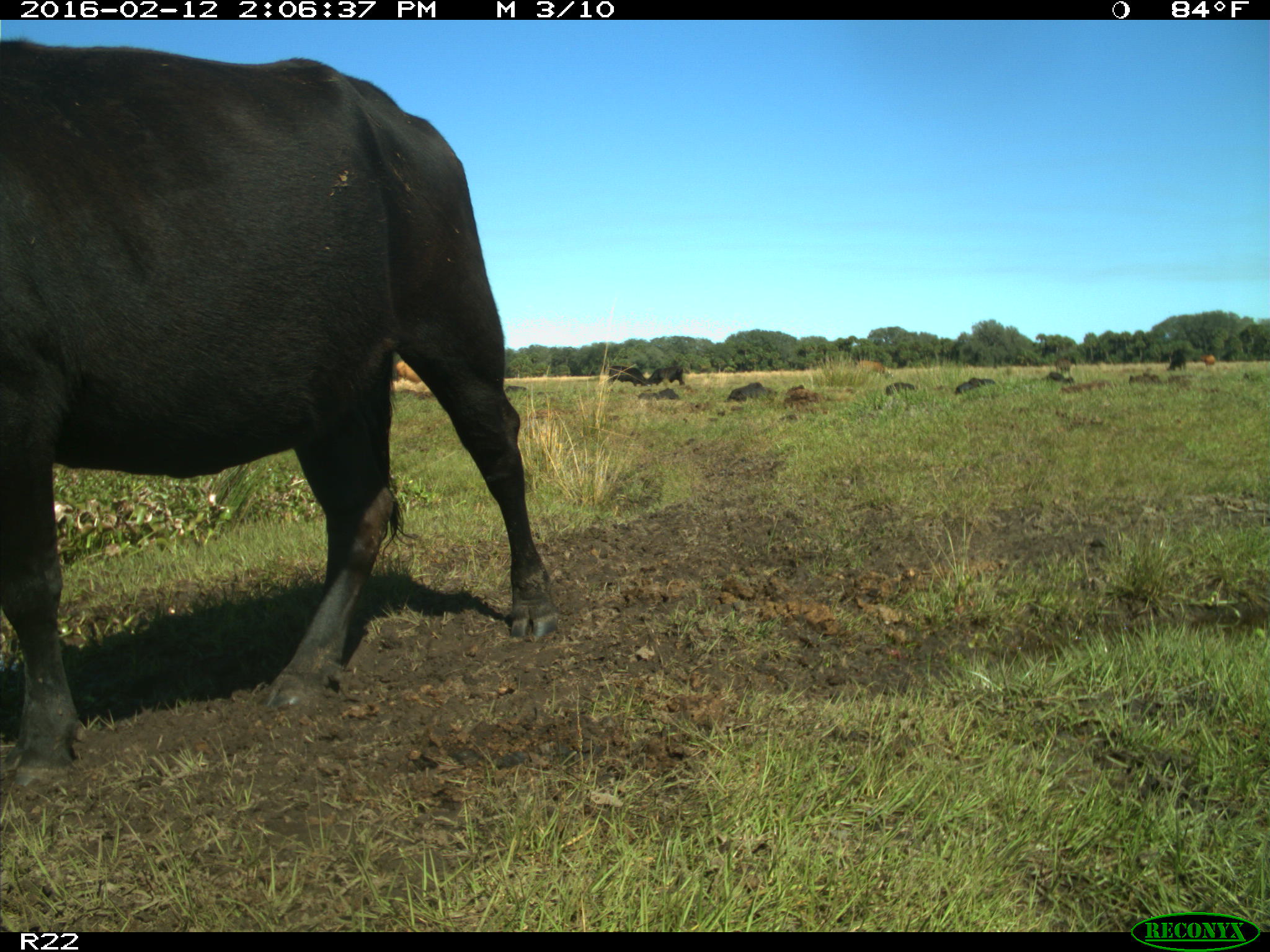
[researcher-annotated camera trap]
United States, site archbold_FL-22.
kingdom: Animalia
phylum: Chordata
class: Mammalia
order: Artiodactyla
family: Bovidae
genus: Bos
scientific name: Bos taurus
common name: domestic cow